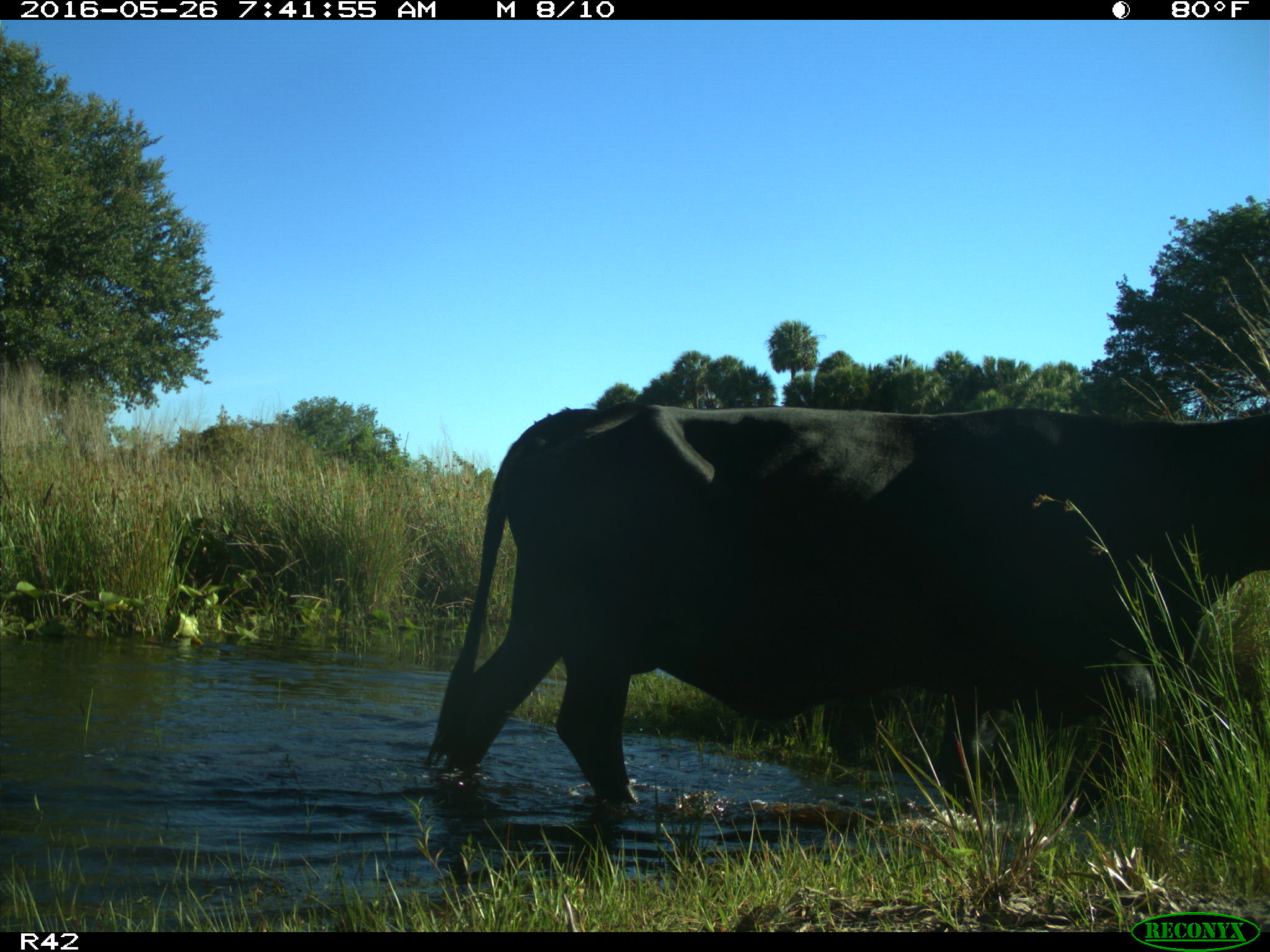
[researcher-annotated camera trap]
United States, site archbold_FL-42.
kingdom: Animalia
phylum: Chordata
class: Mammalia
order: Artiodactyla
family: Bovidae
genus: Bos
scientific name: Bos taurus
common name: domestic cow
Bos taurus (domestic cow).